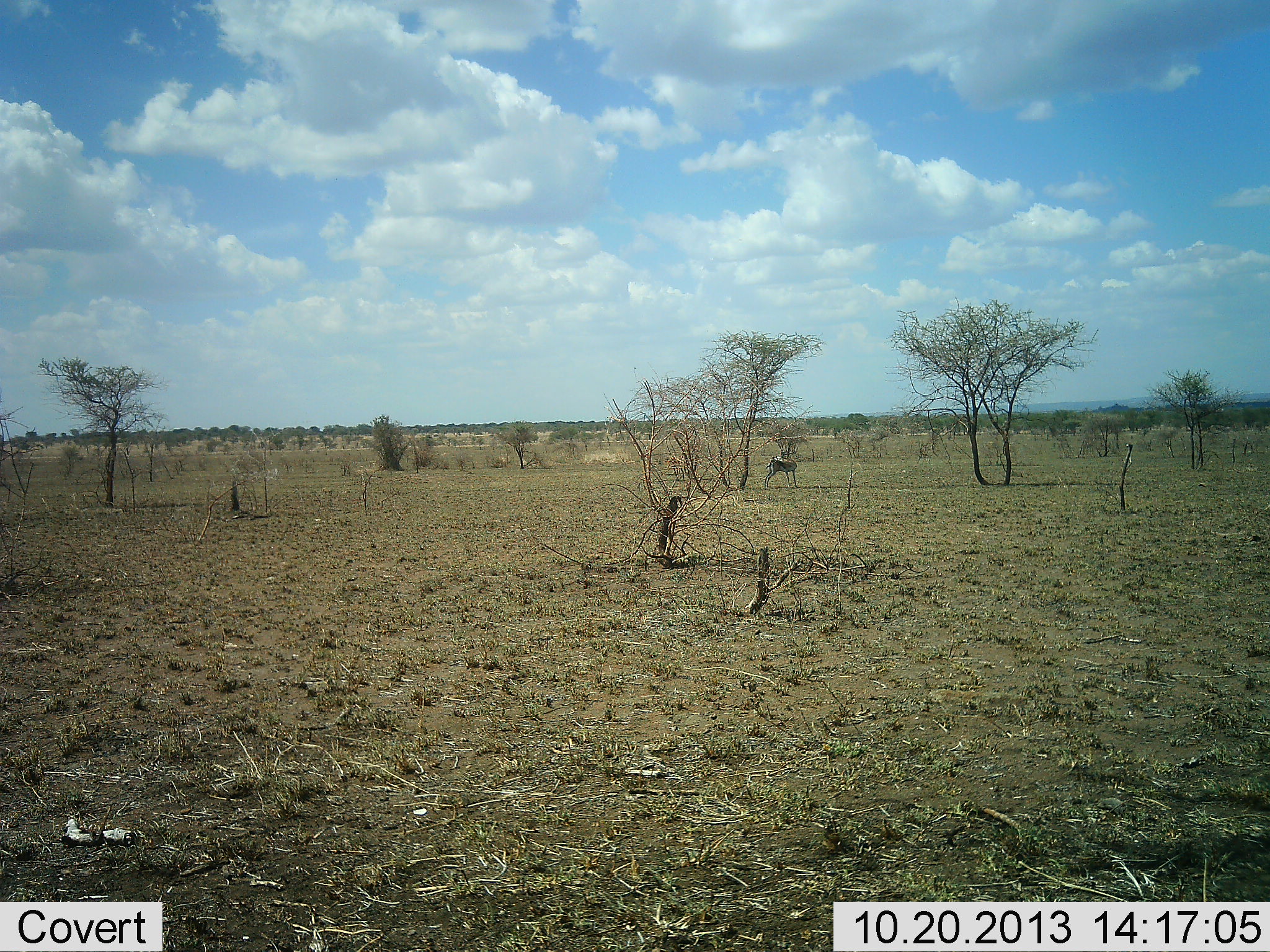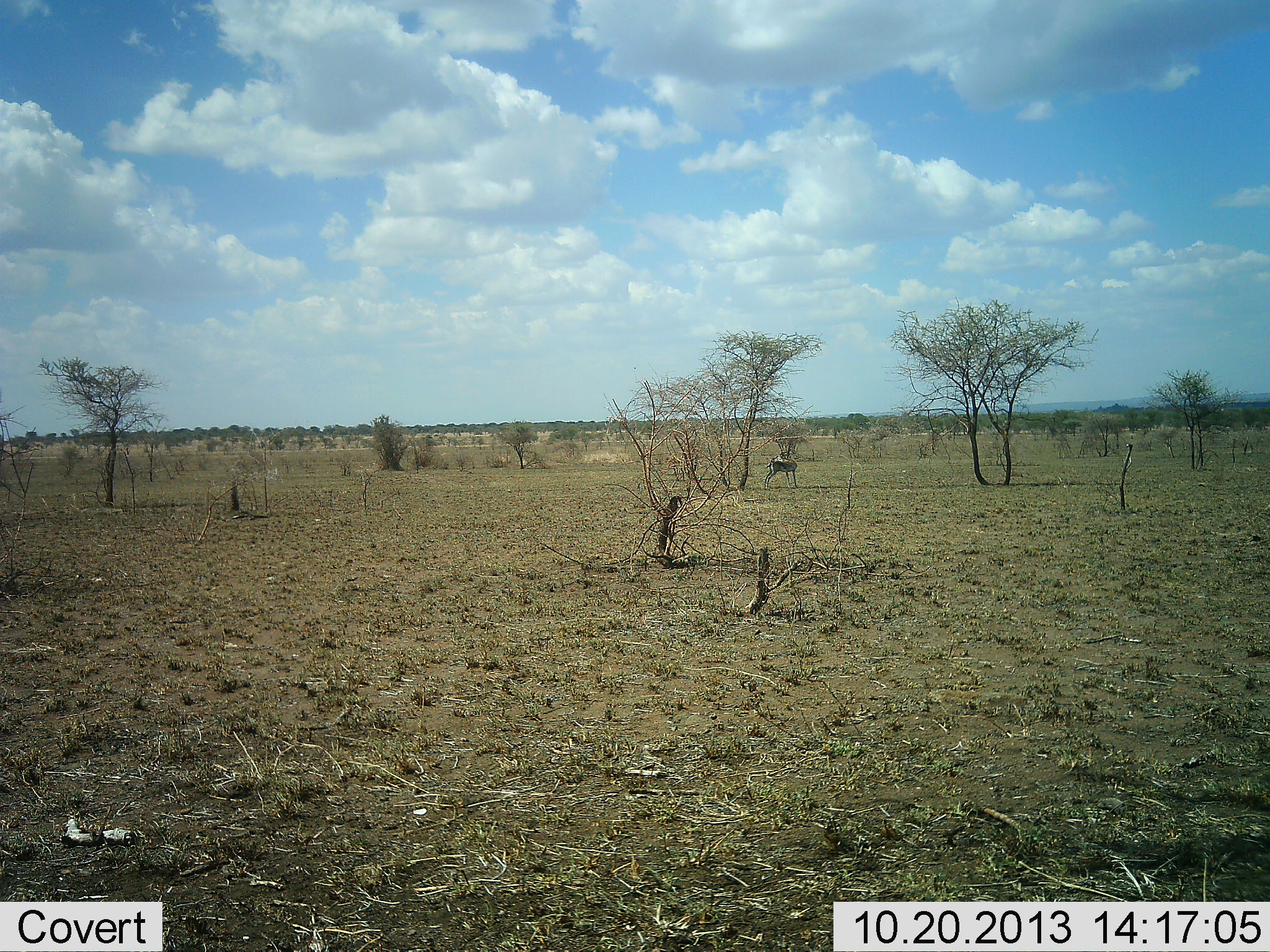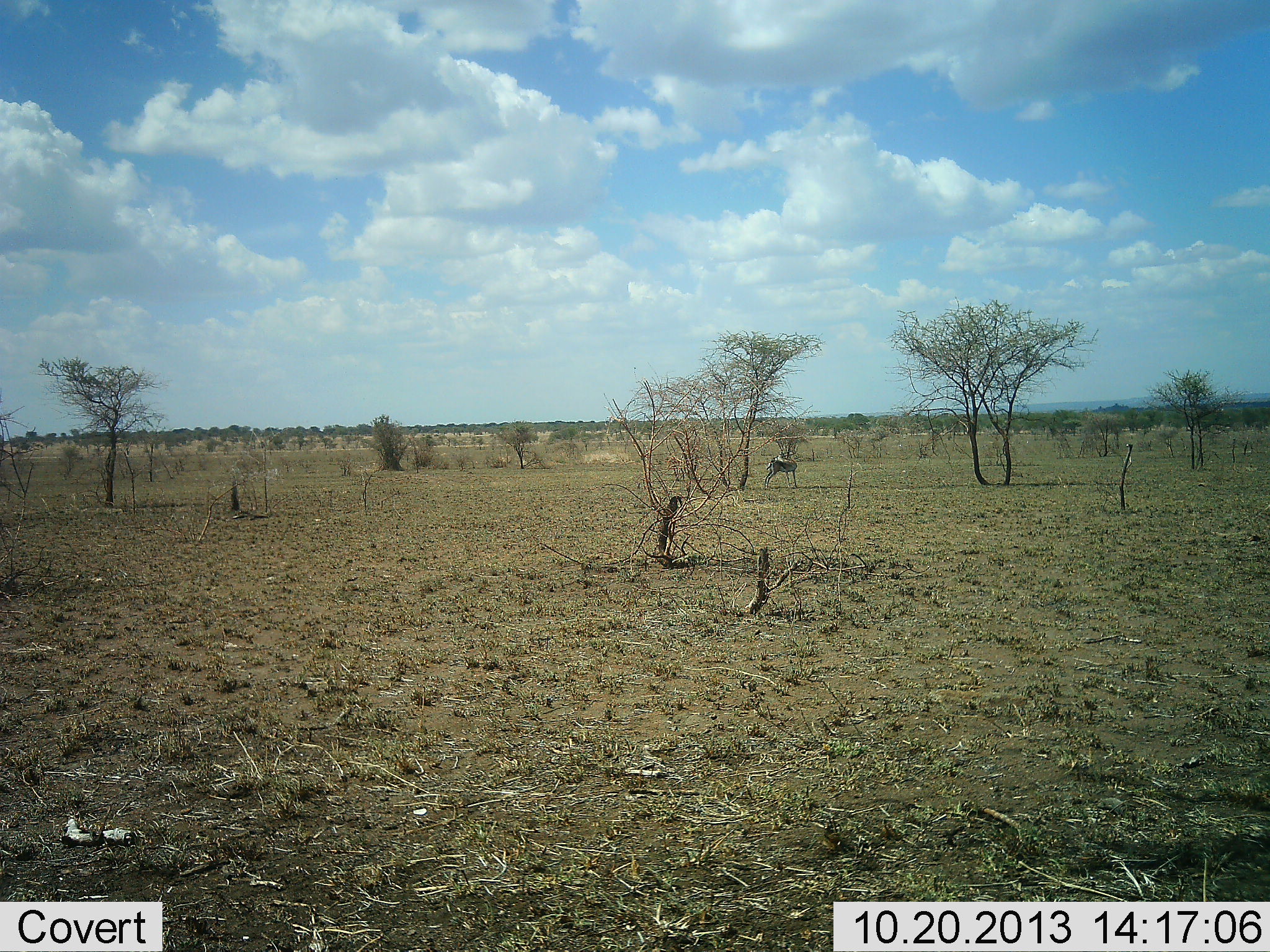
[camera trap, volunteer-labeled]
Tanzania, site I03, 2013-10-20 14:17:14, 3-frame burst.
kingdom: Animalia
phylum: Chordata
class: Mammalia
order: Artiodactyla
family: Bovidae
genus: Eudorcas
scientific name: Eudorcas thomsonii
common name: thomson's gazelle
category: gazellethomsons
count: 1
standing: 100%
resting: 0%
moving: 0%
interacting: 0%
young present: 0%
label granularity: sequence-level